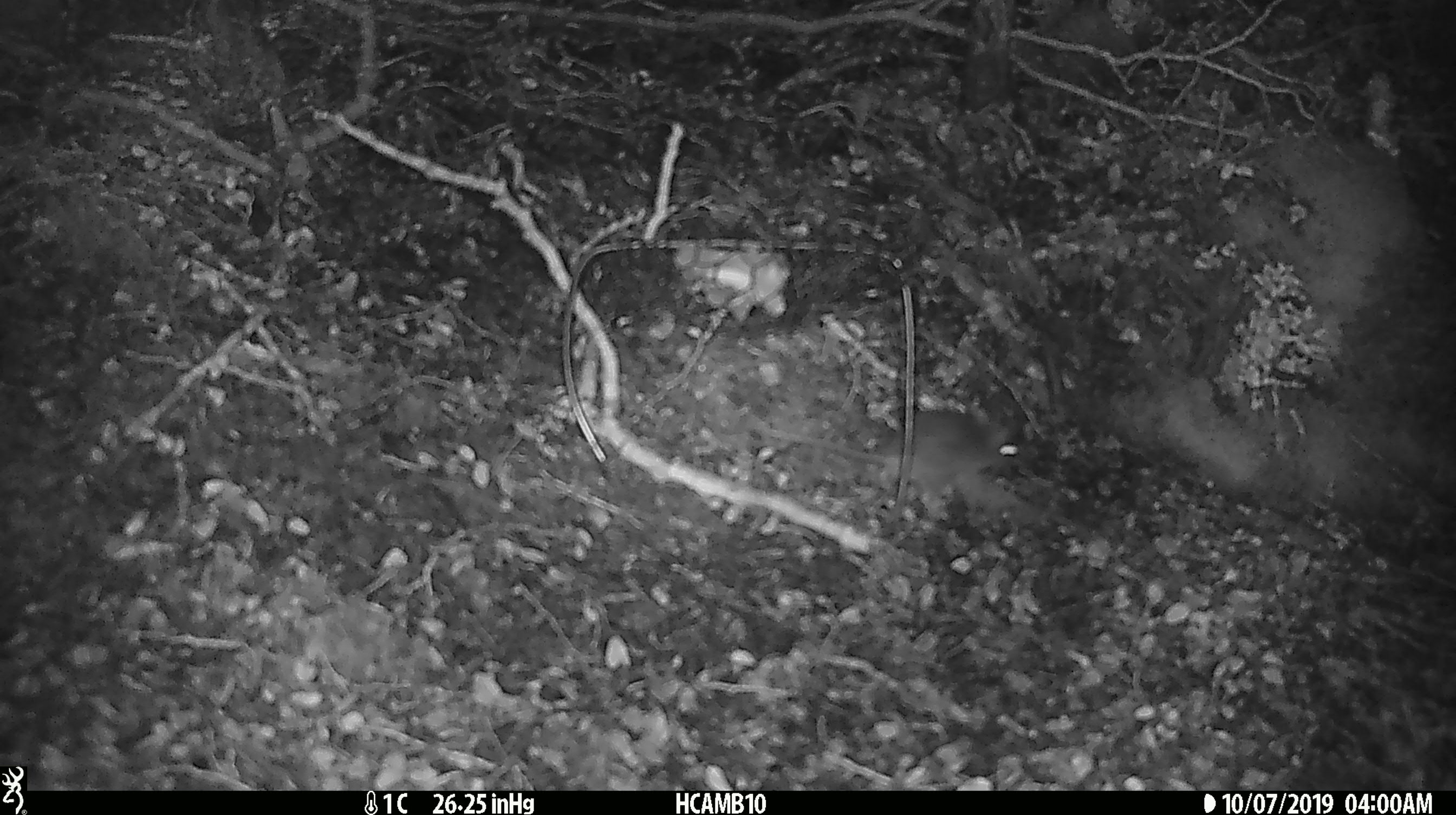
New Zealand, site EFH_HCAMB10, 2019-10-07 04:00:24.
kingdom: Animalia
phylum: Chordata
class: Mammalia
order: Rodentia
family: Muridae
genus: Mus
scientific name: Mus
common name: mouse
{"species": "mouse (Mus)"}